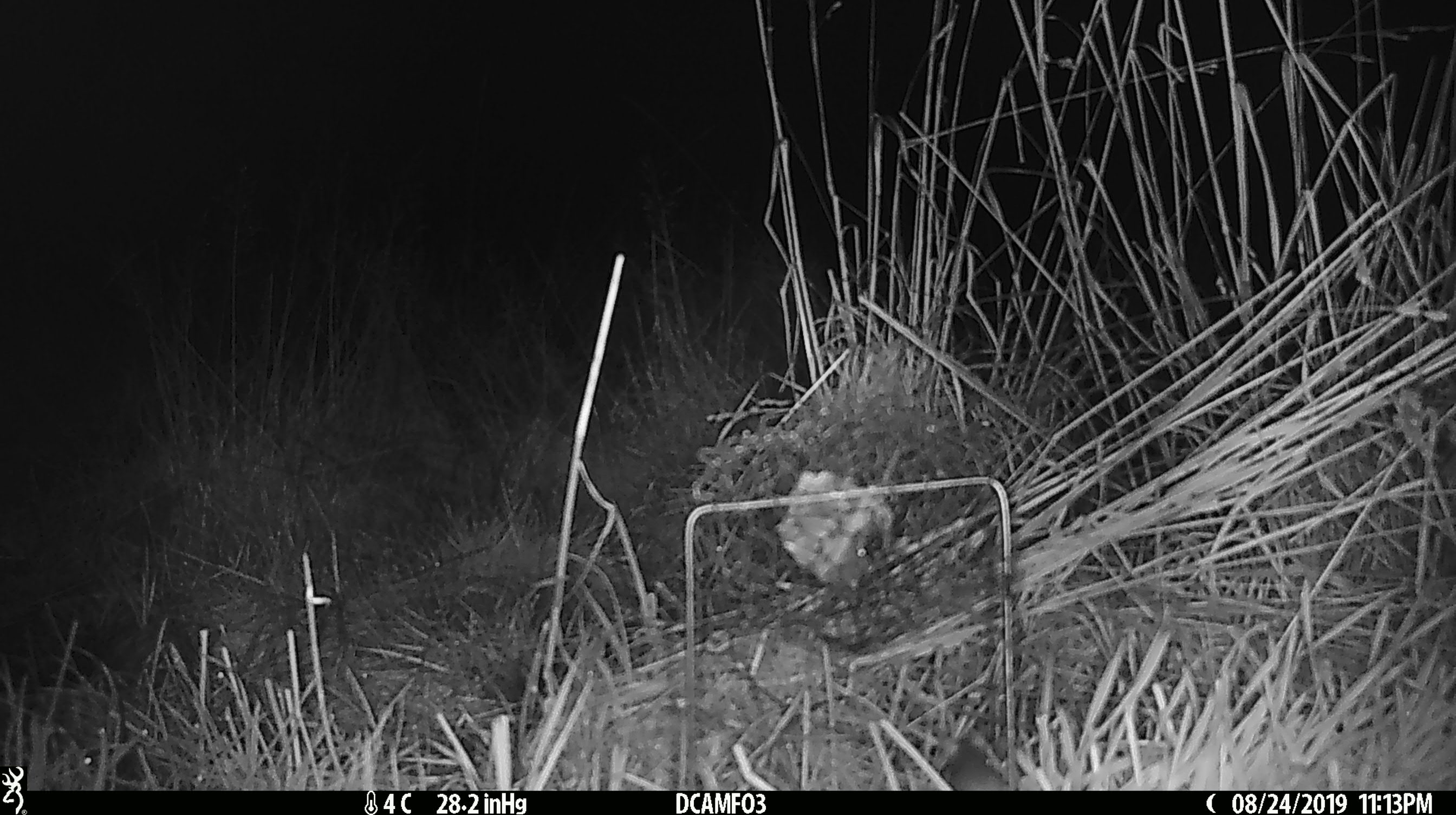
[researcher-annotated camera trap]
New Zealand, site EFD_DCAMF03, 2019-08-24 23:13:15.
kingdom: Animalia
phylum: Chordata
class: Mammalia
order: Rodentia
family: Muridae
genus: Mus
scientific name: Mus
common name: mouse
Mouse (Mus).